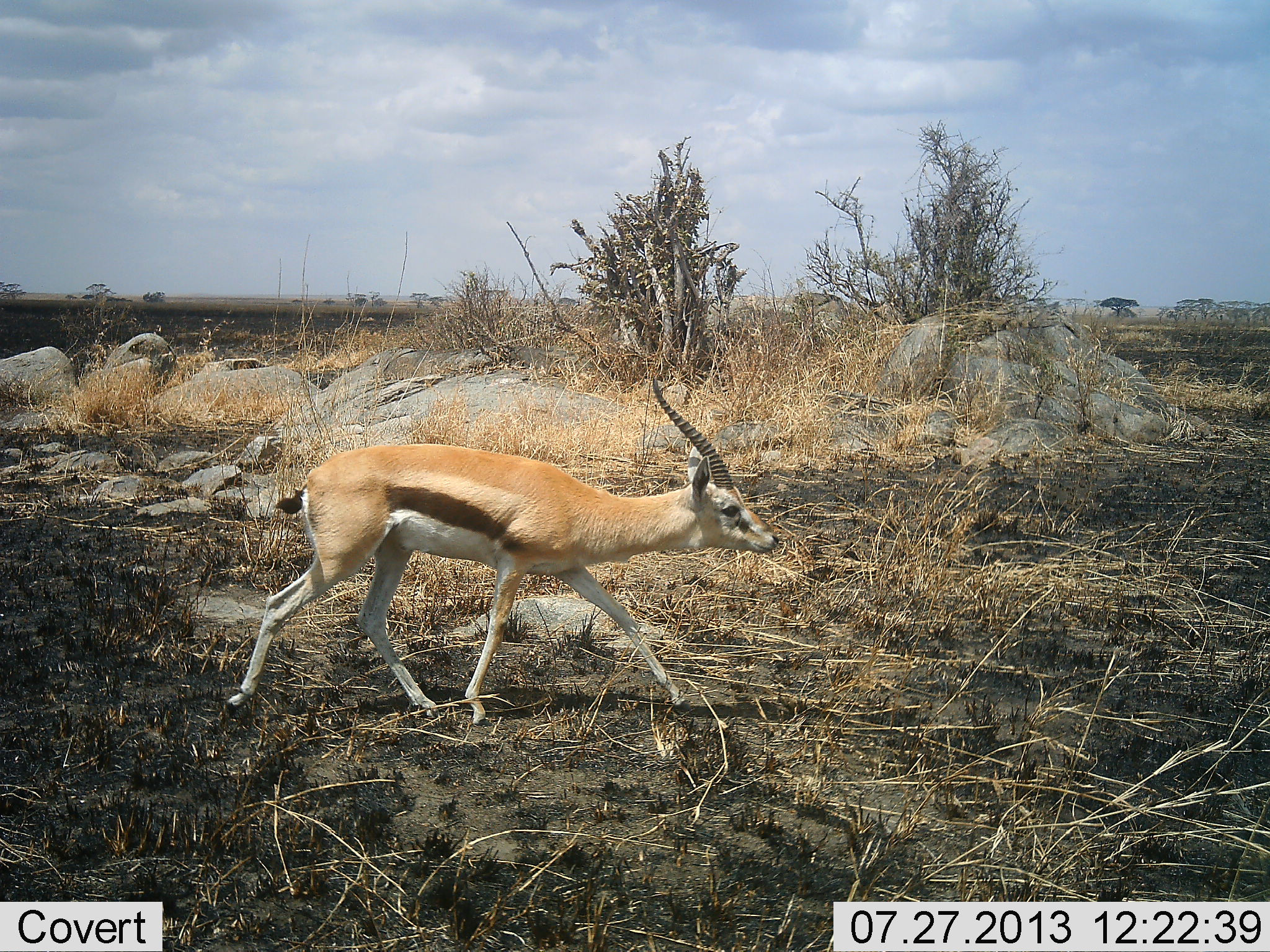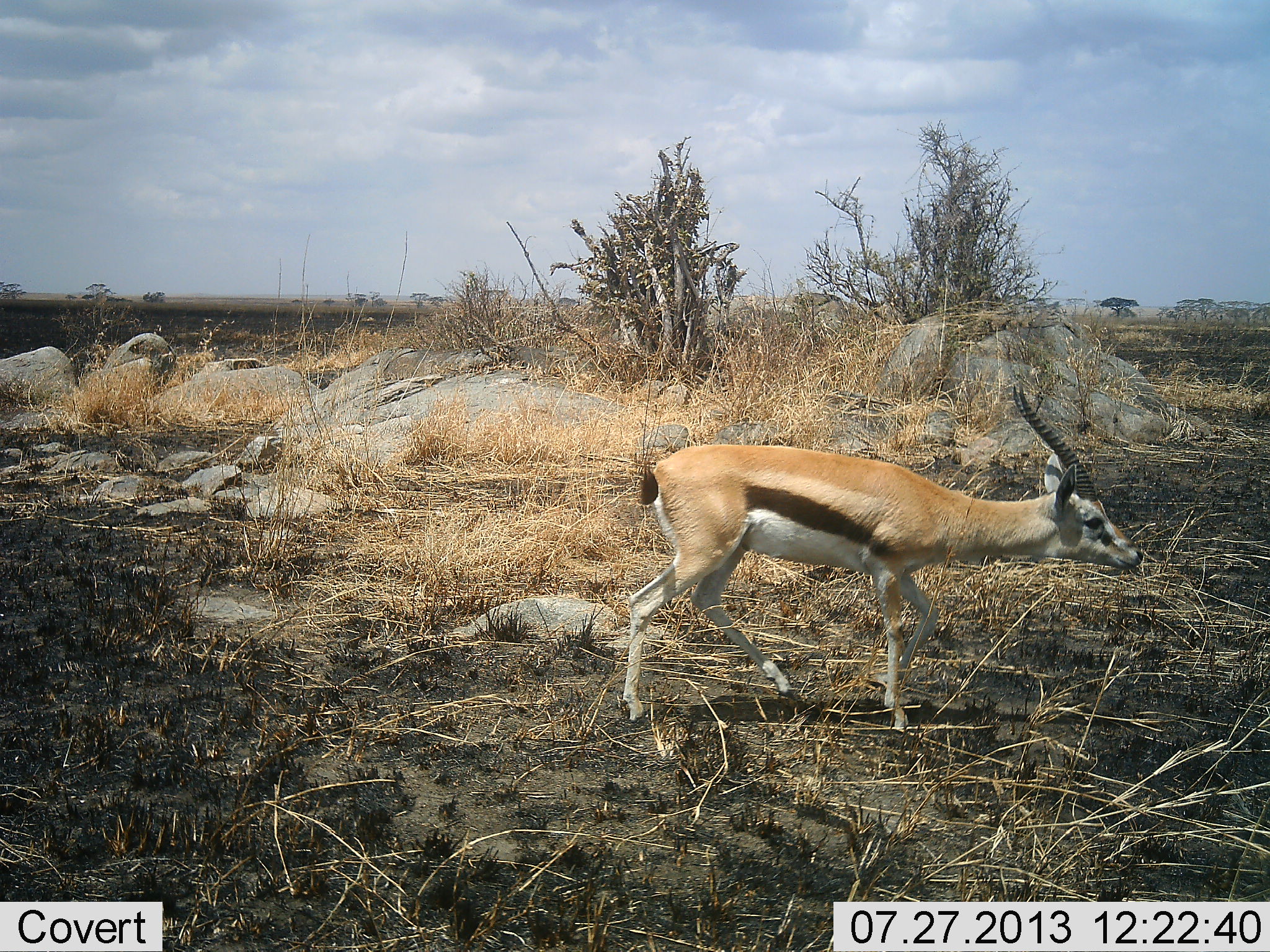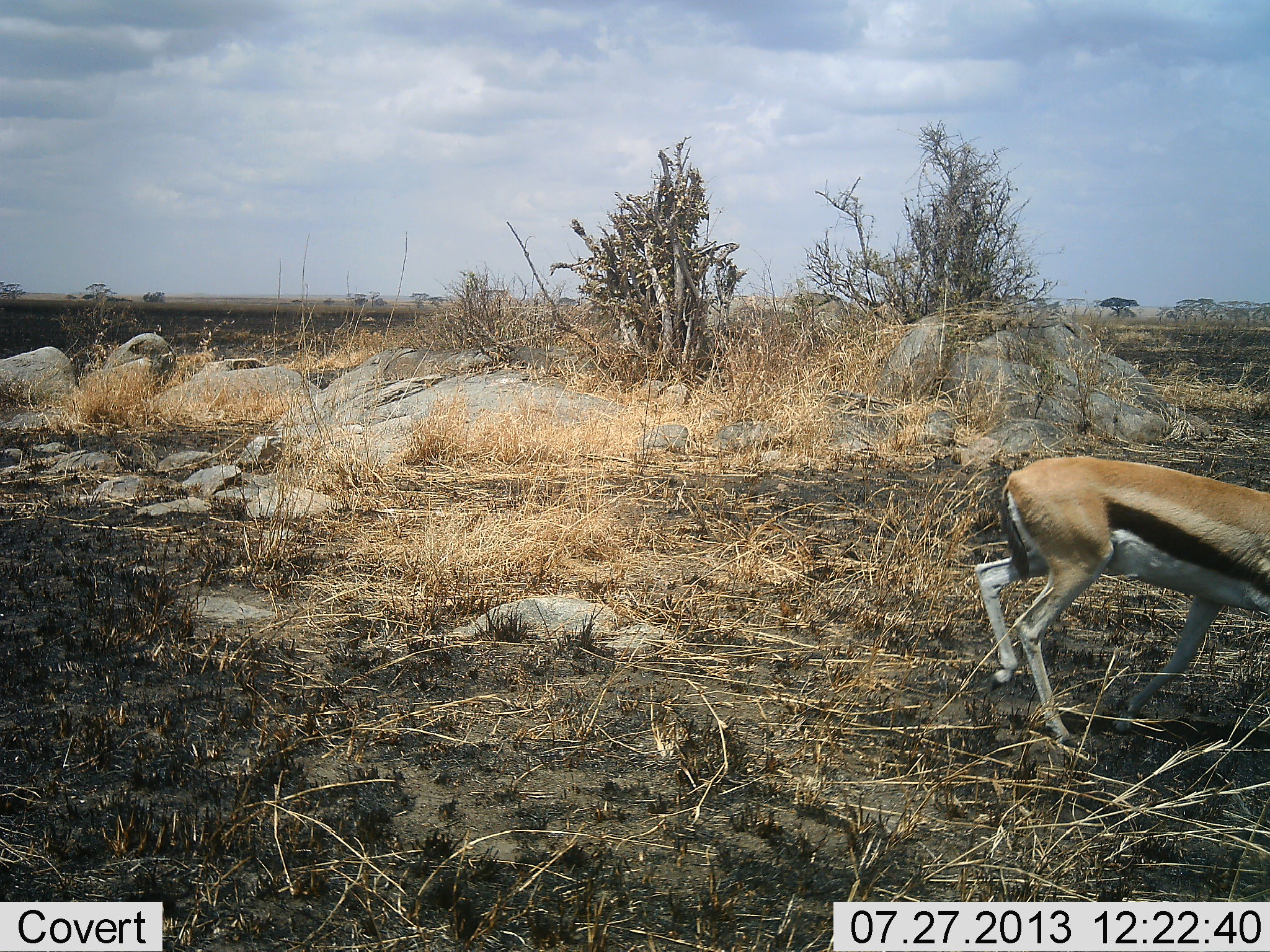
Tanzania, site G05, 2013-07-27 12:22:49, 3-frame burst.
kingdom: Animalia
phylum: Chordata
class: Mammalia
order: Artiodactyla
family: Bovidae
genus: Eudorcas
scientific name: Eudorcas thomsonii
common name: thomson's gazelle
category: gazellethomsons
Gazellethomsons (thomson's gazelle) (Eudorcas thomsonii), count 1. Behavior (volunteer vote fractions): standing 8%, resting 0%, moving 95%, interacting 0%. Young present (vote fraction): 0%. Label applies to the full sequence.